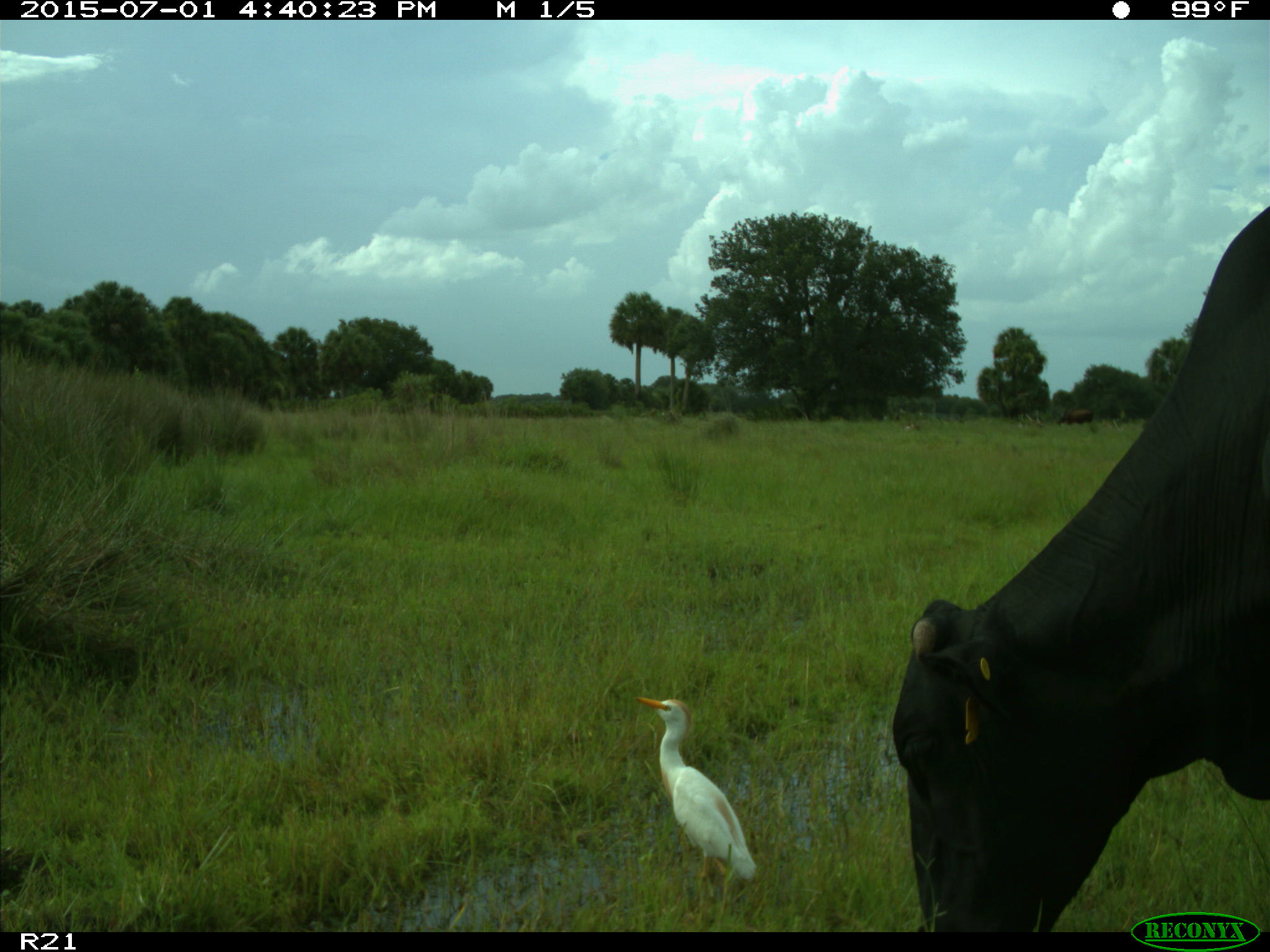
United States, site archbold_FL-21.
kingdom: Animalia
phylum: Chordata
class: Mammalia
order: Artiodactyla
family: Bovidae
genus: Bos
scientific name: Bos taurus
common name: domestic cow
Bos taurus (domestic cow).